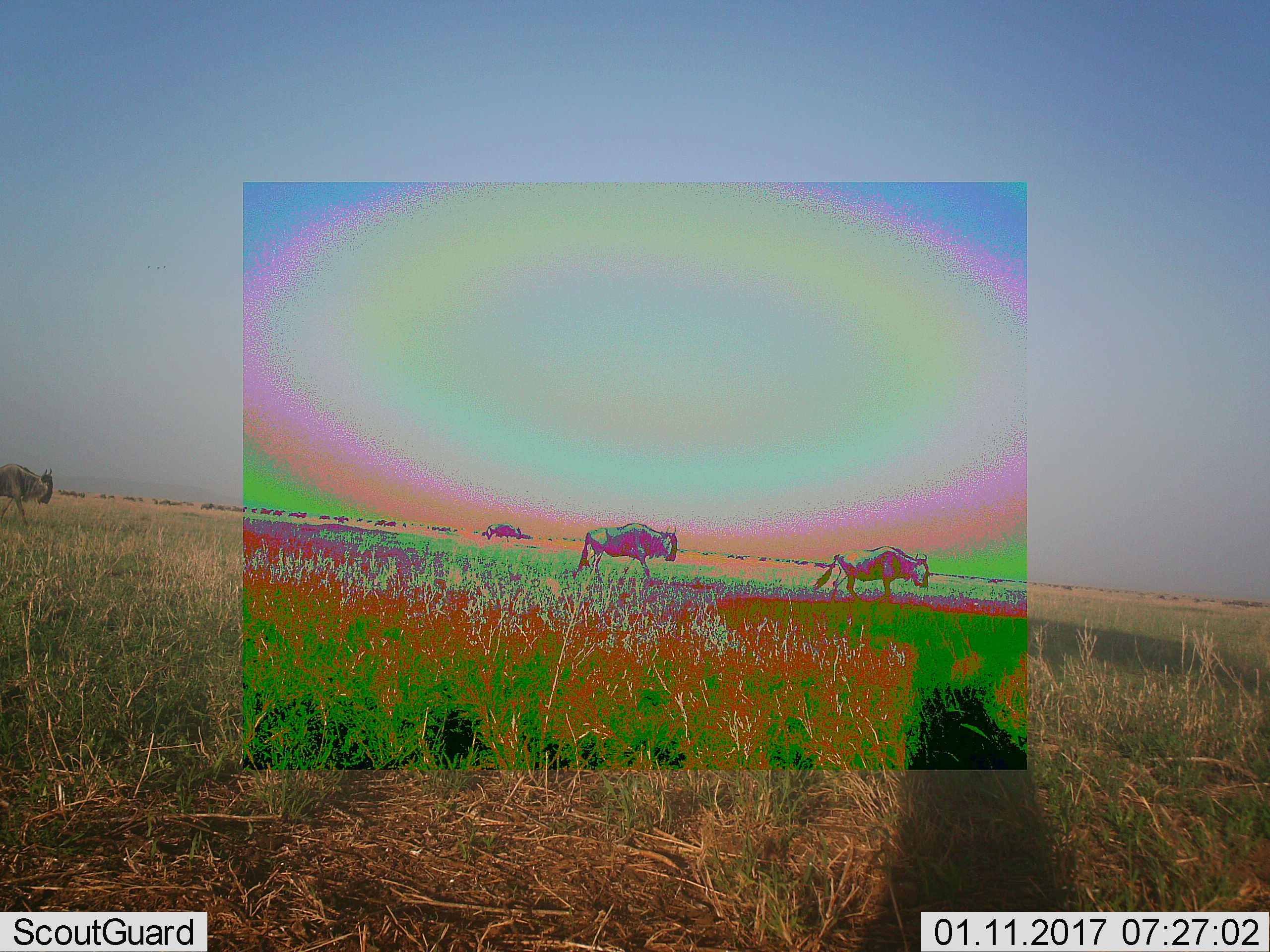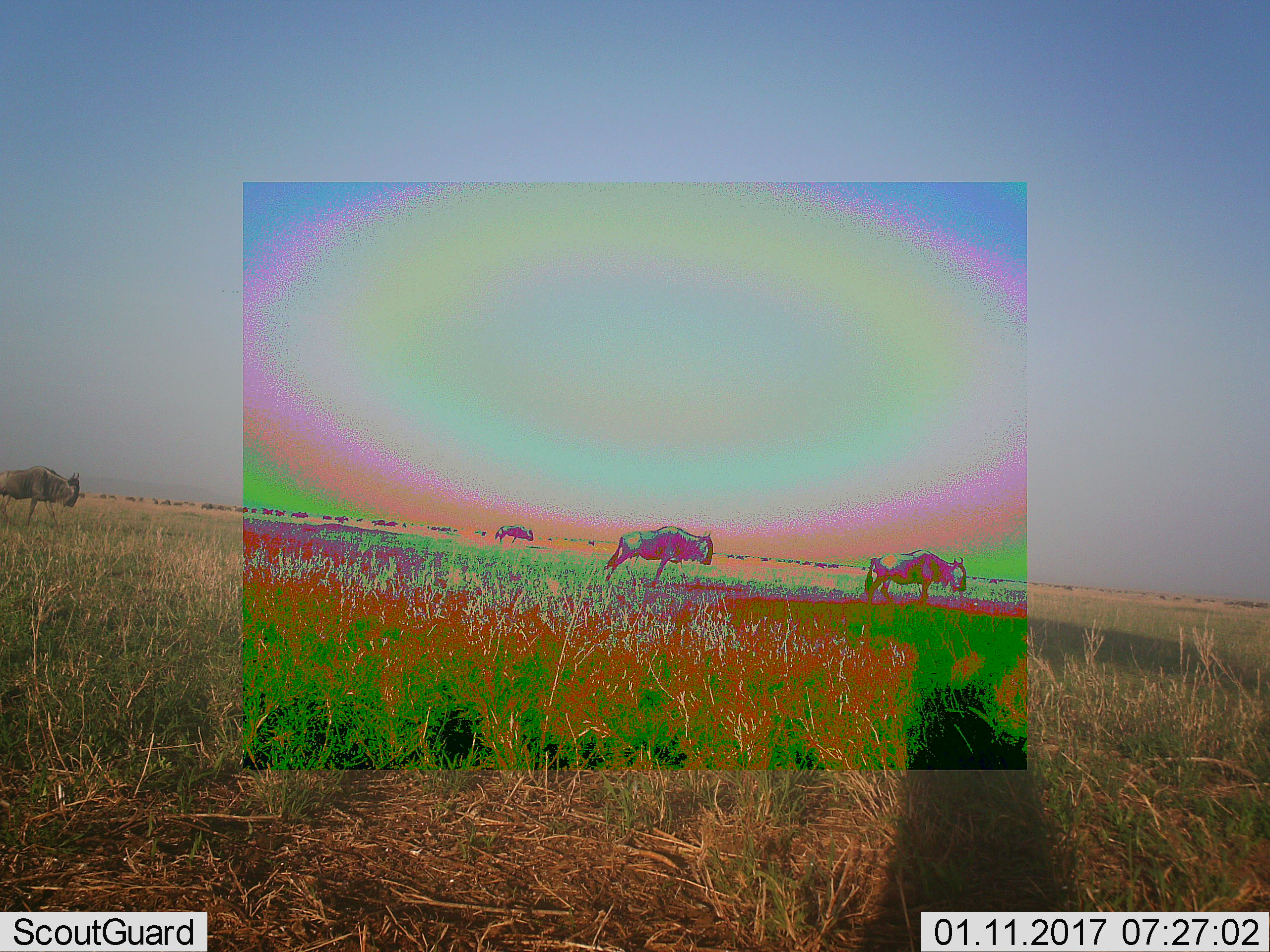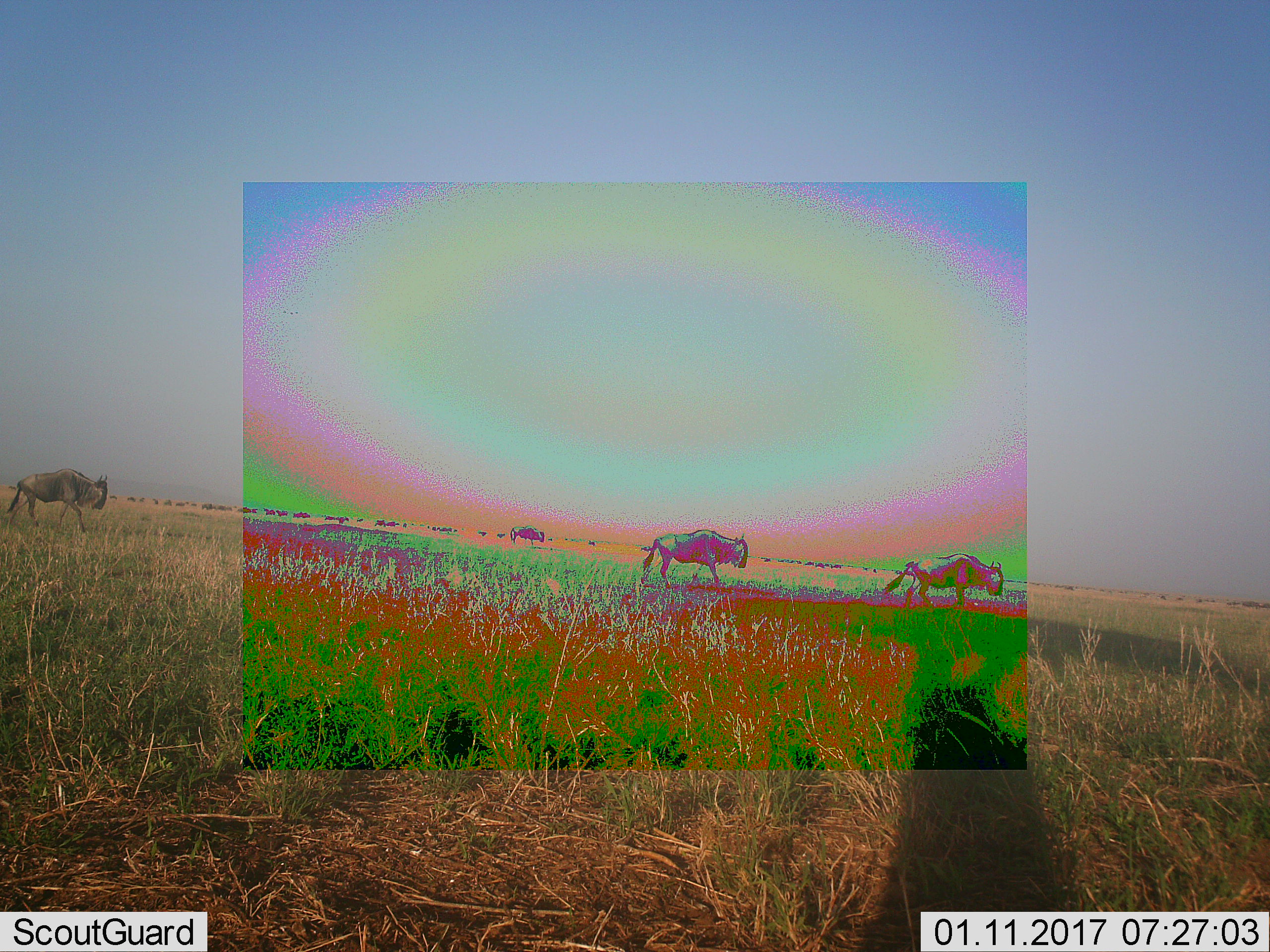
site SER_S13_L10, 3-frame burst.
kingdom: Animalia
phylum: Chordata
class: Mammalia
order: Artiodactyla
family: Bovidae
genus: Connochaetes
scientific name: Connochaetes taurinus taurinus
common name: blue wildebeest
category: wildebeestblue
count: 11-50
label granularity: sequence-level